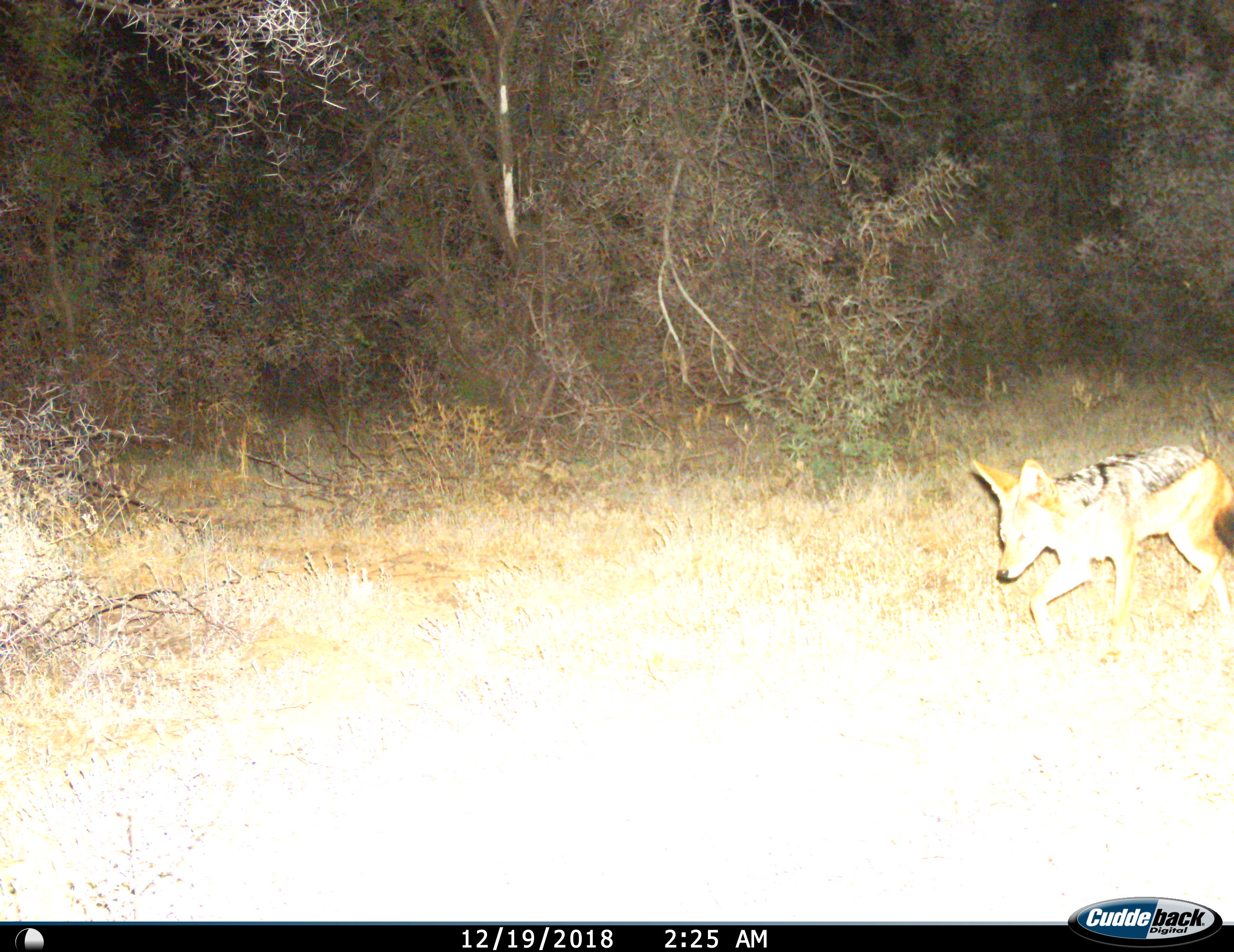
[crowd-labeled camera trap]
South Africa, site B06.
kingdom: Animalia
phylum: Chordata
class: Mammalia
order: Carnivora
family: Canidae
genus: Lupulella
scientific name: Lupulella mesomelas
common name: black-backed jackal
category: jackalblackbacked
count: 1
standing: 12%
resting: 0%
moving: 100%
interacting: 0%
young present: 0%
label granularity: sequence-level